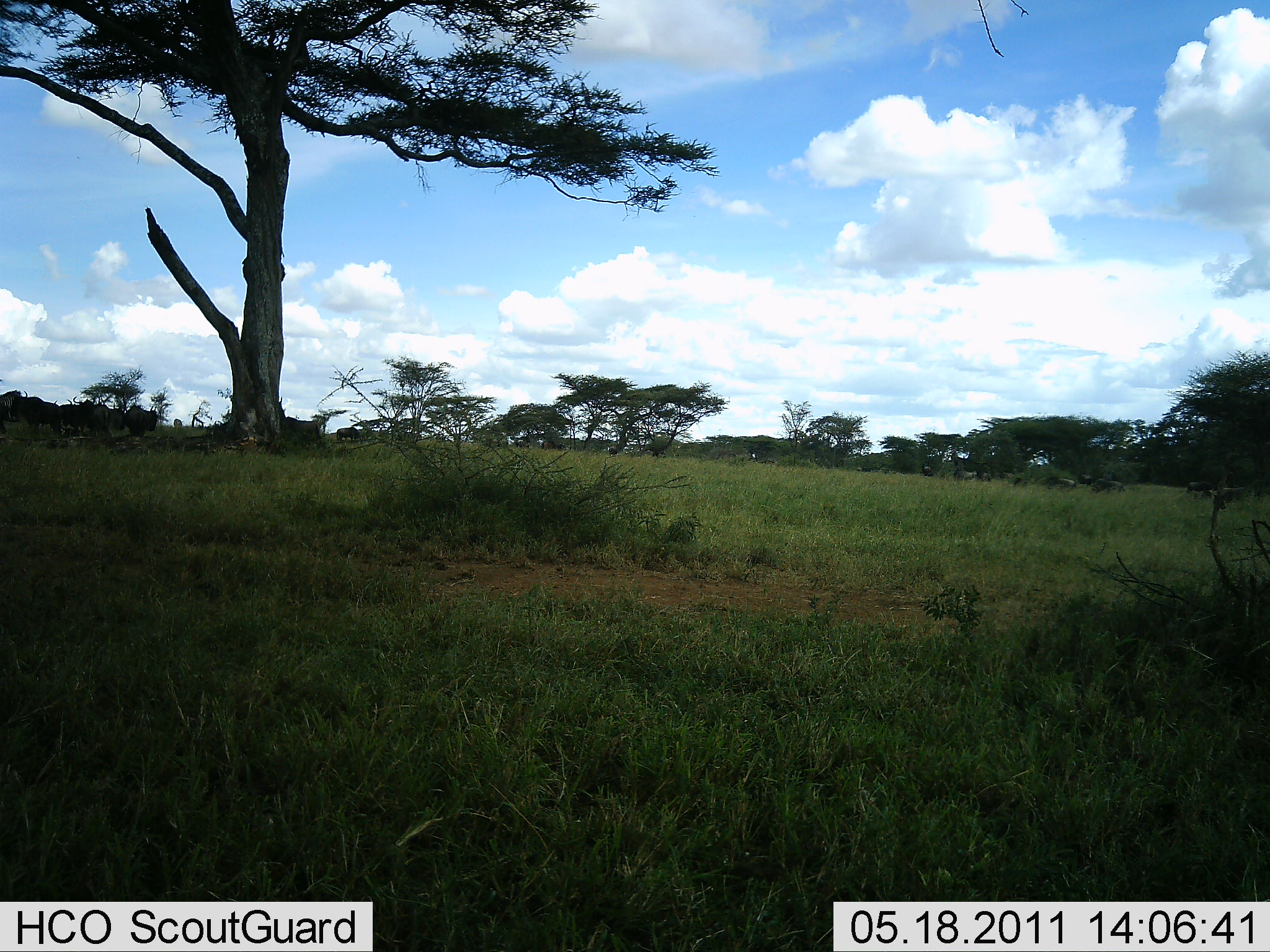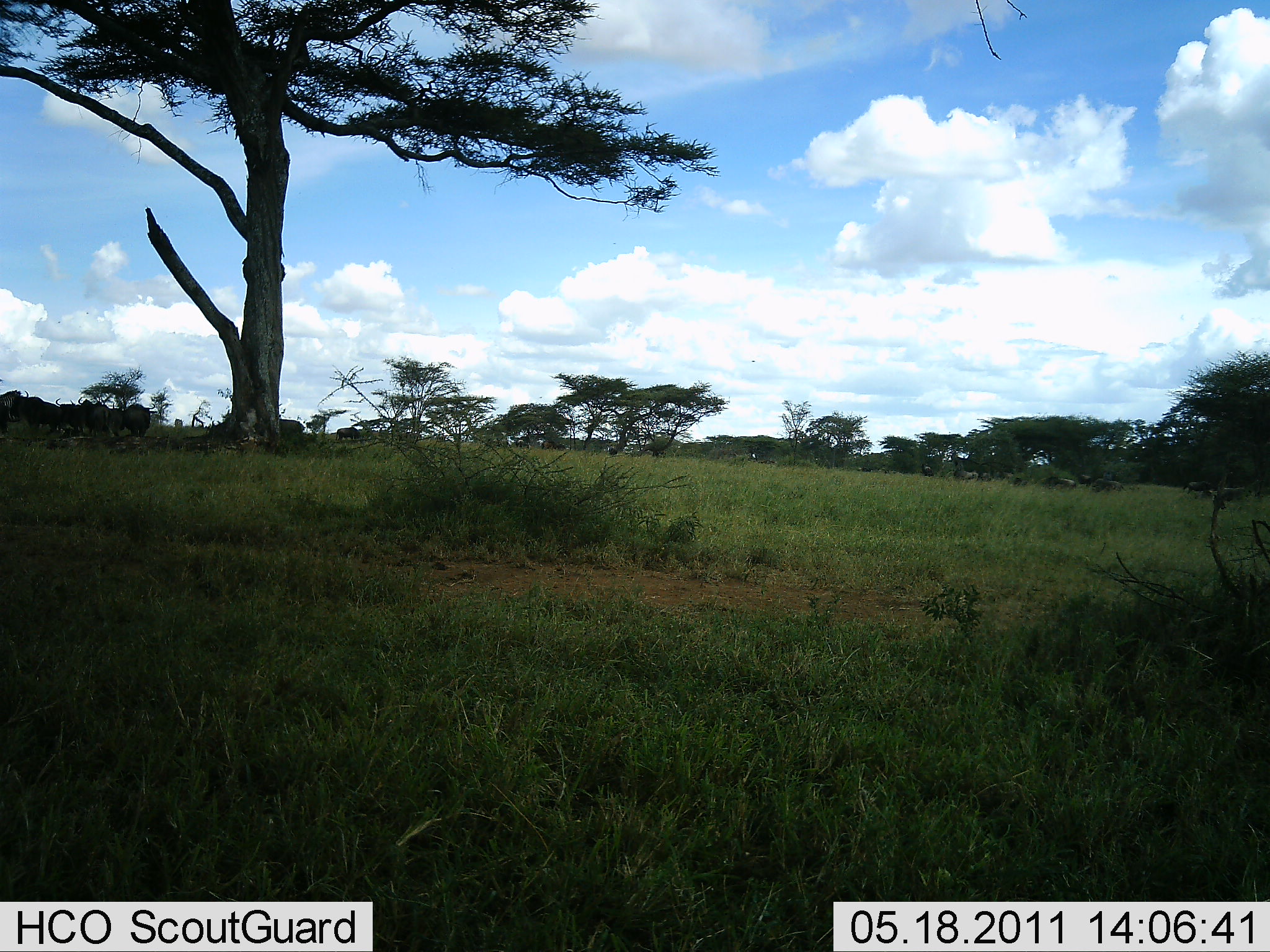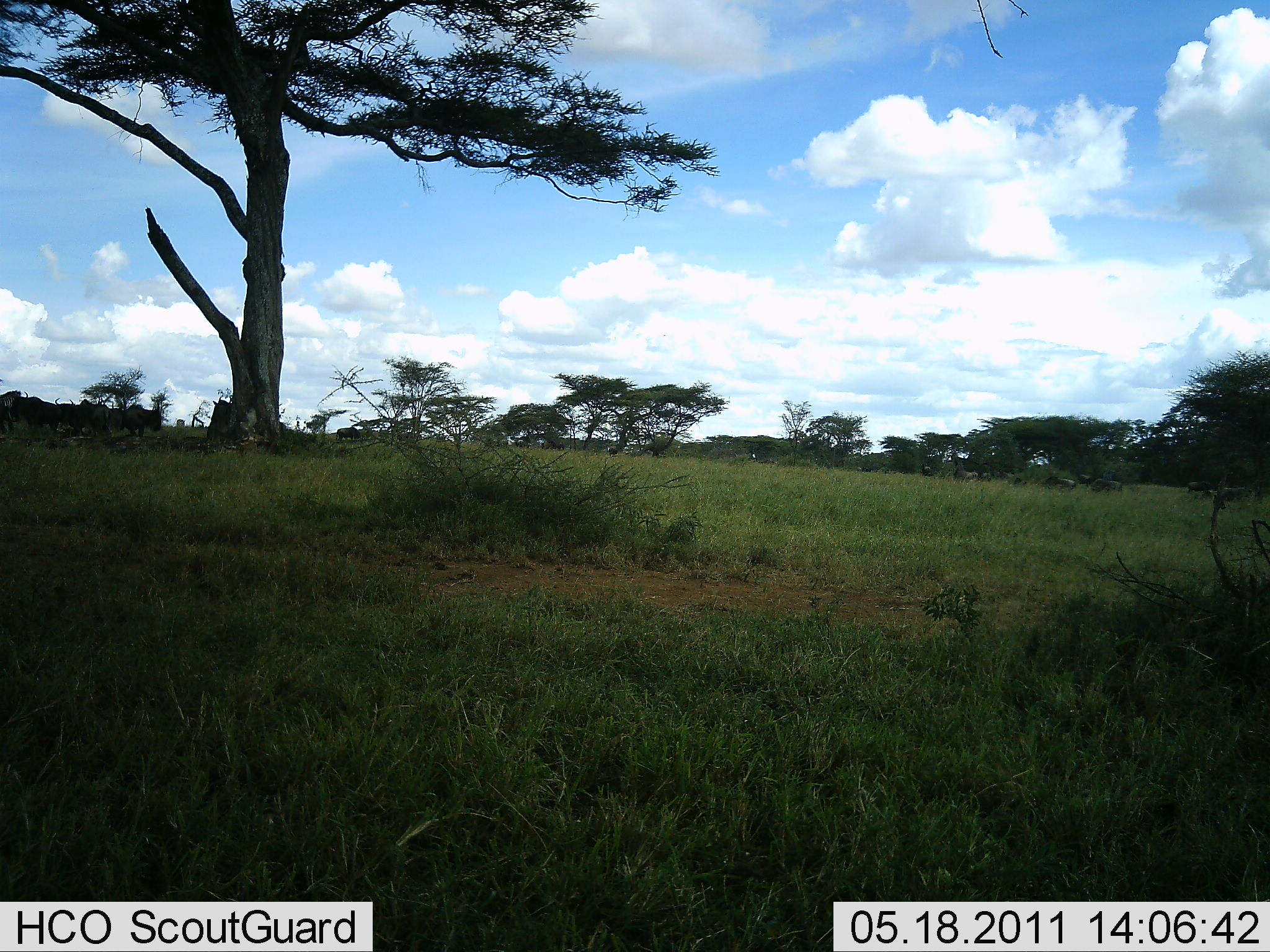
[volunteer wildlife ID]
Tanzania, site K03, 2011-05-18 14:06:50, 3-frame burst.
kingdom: Animalia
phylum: Chordata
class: Mammalia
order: Artiodactyla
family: Bovidae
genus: Connochaetes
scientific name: Connochaetes taurinus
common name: blue wildebeest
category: wildebeest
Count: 8.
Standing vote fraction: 33%.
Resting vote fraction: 0%.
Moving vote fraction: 67%.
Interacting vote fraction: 0%.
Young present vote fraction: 0%.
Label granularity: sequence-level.